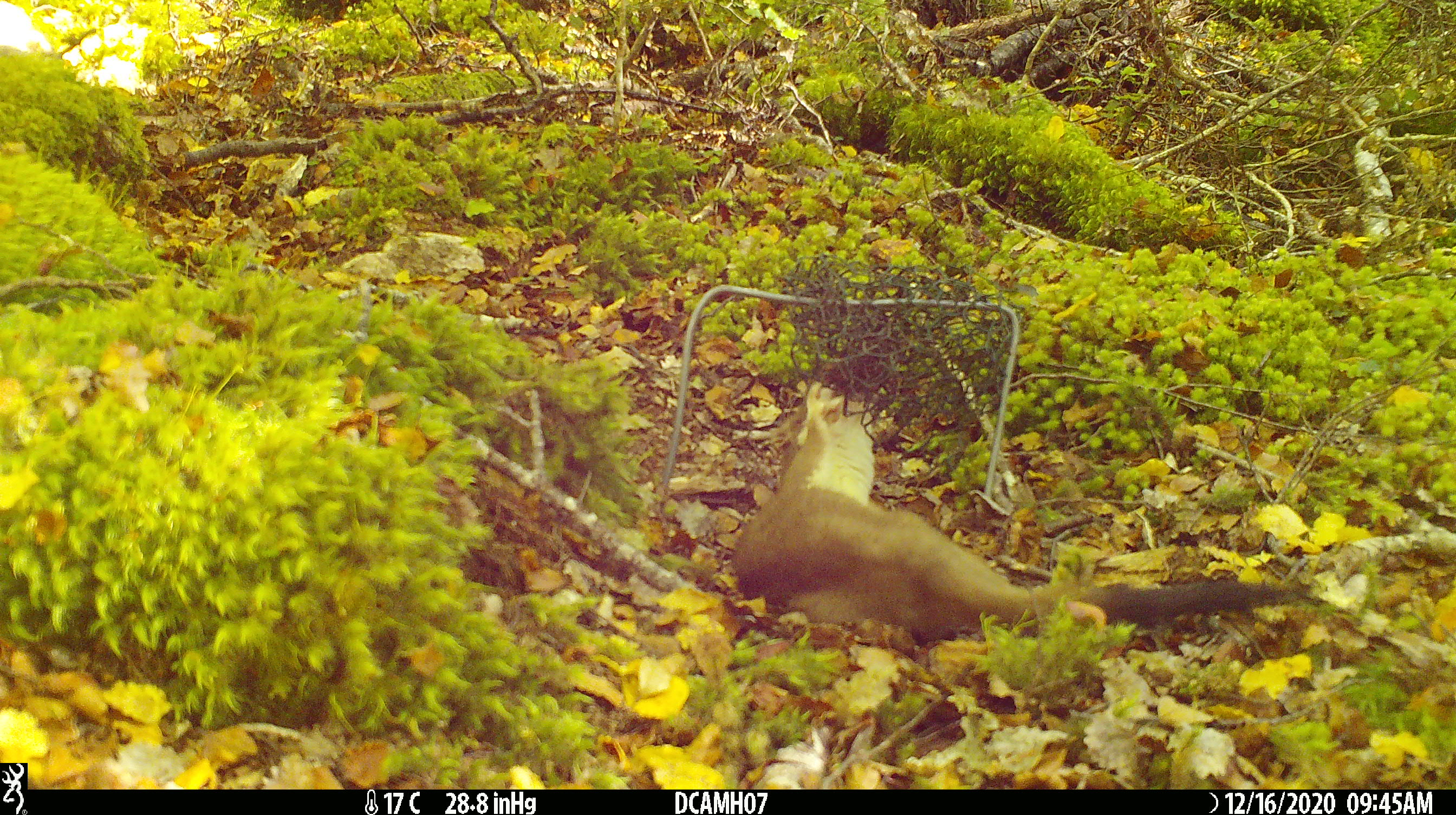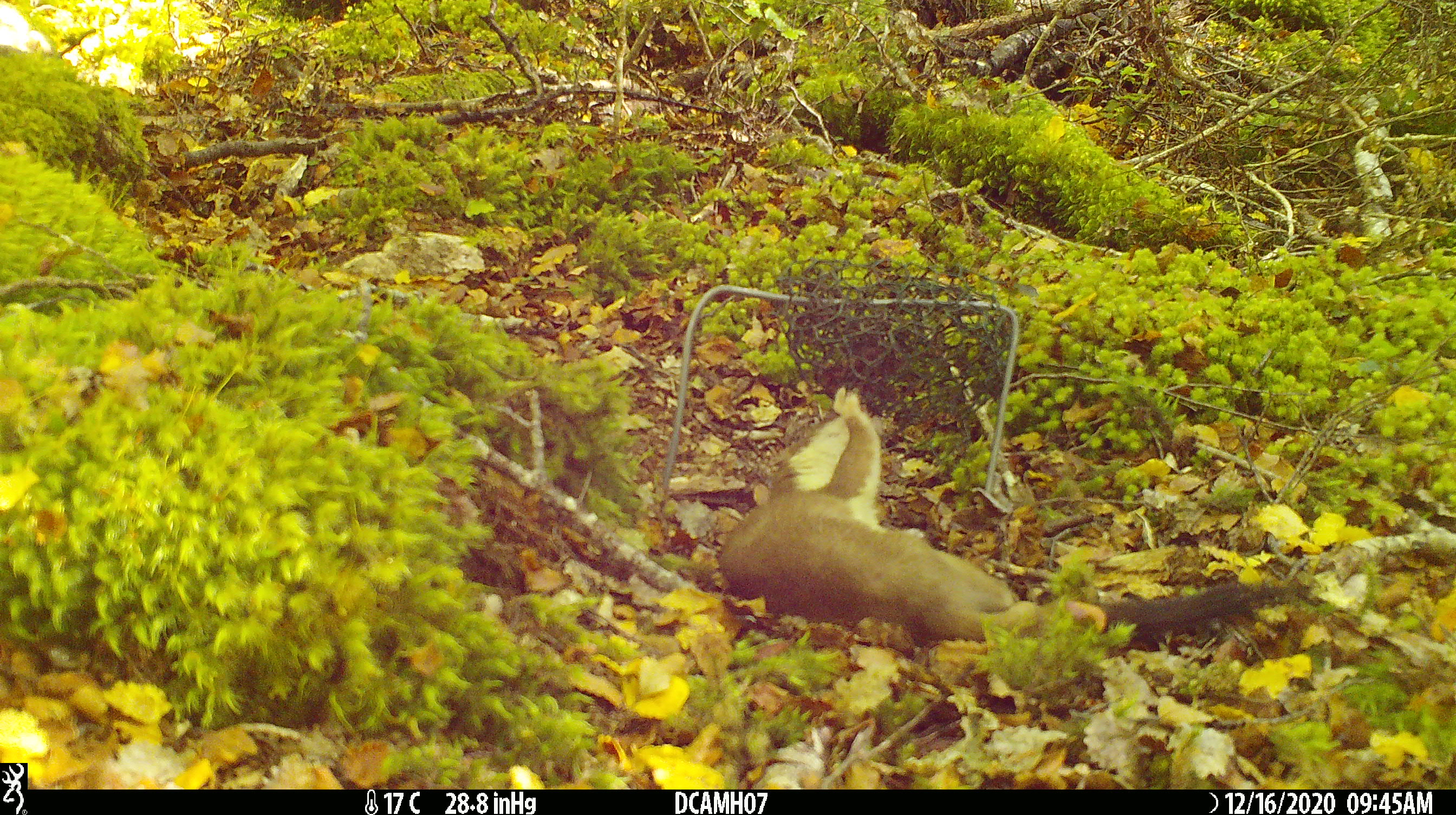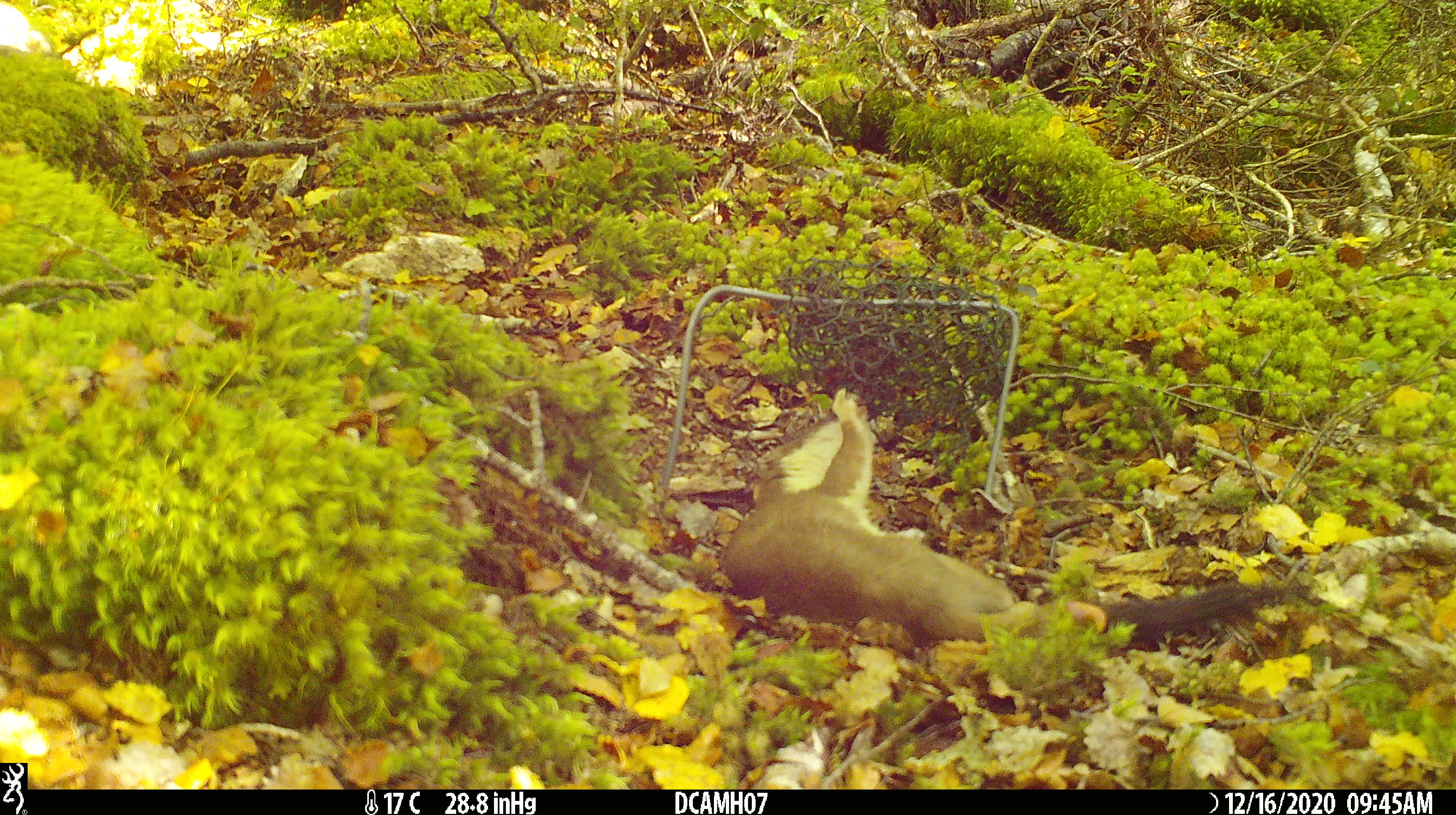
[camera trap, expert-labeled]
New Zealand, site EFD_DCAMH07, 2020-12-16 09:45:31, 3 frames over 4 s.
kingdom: Animalia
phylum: Chordata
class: Mammalia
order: Carnivora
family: Mustelidae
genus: Mustela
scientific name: Mustela erminea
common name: stoat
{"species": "stoat (Mustela erminea)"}